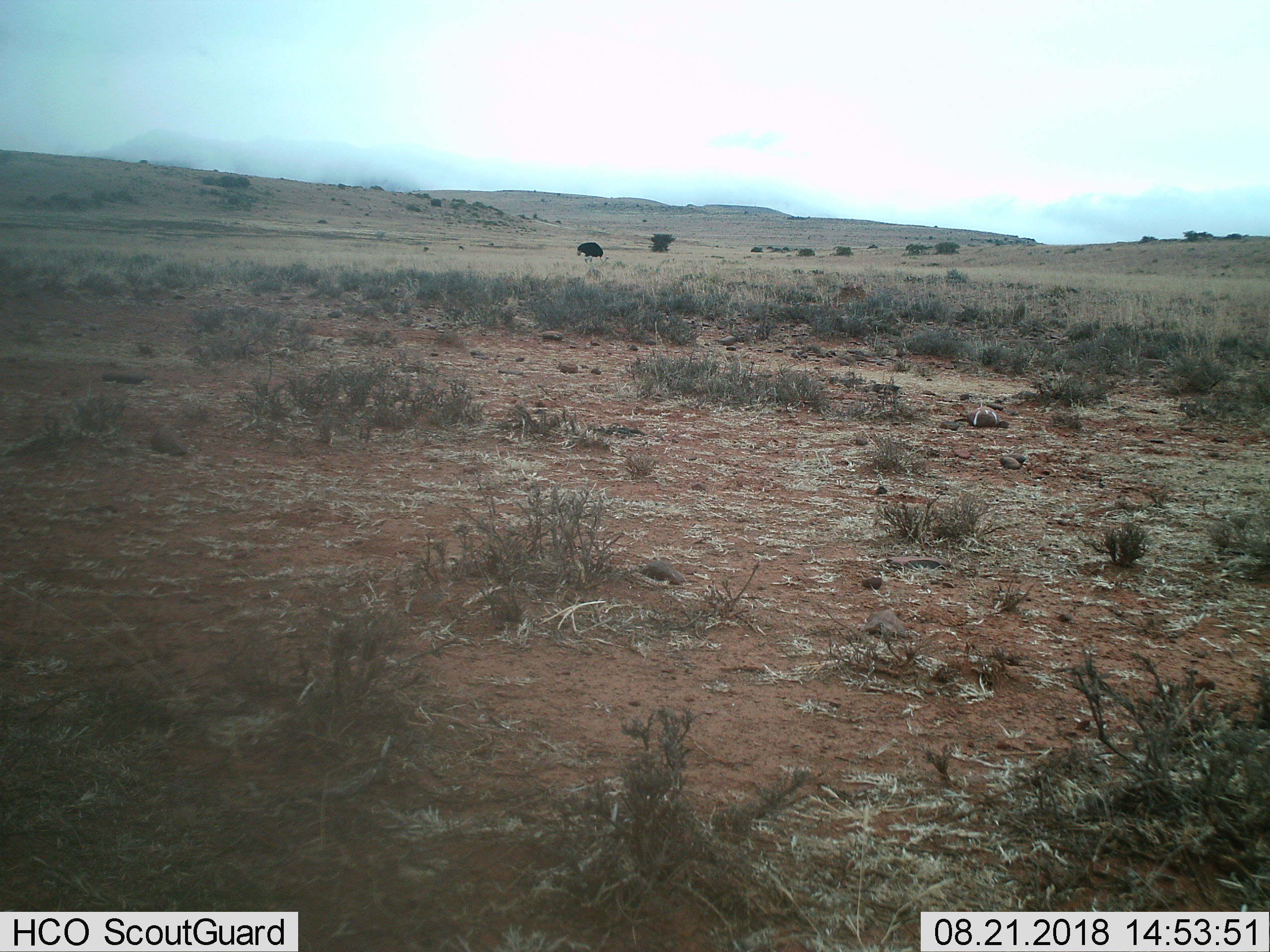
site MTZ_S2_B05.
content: unidentified animal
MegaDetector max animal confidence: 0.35